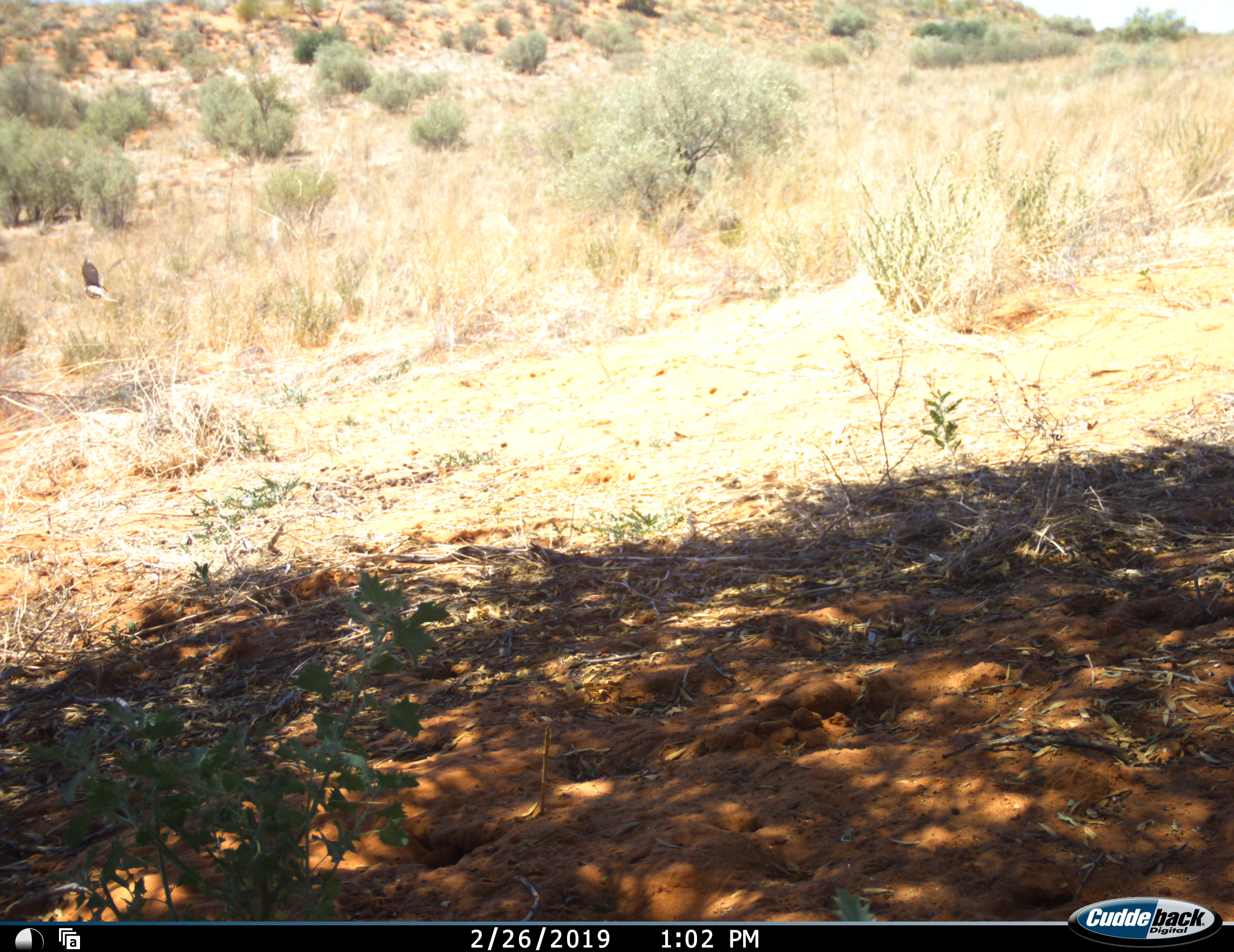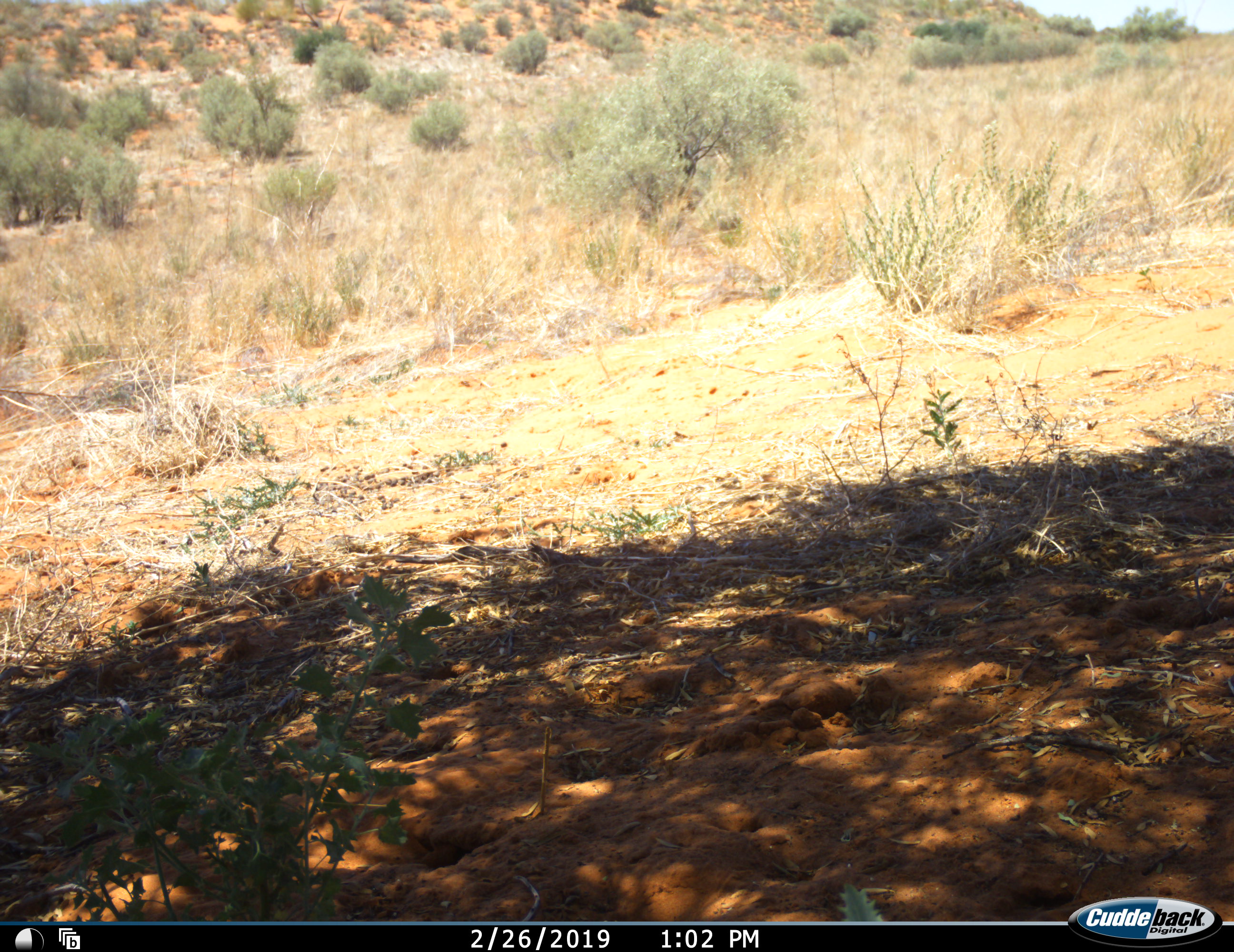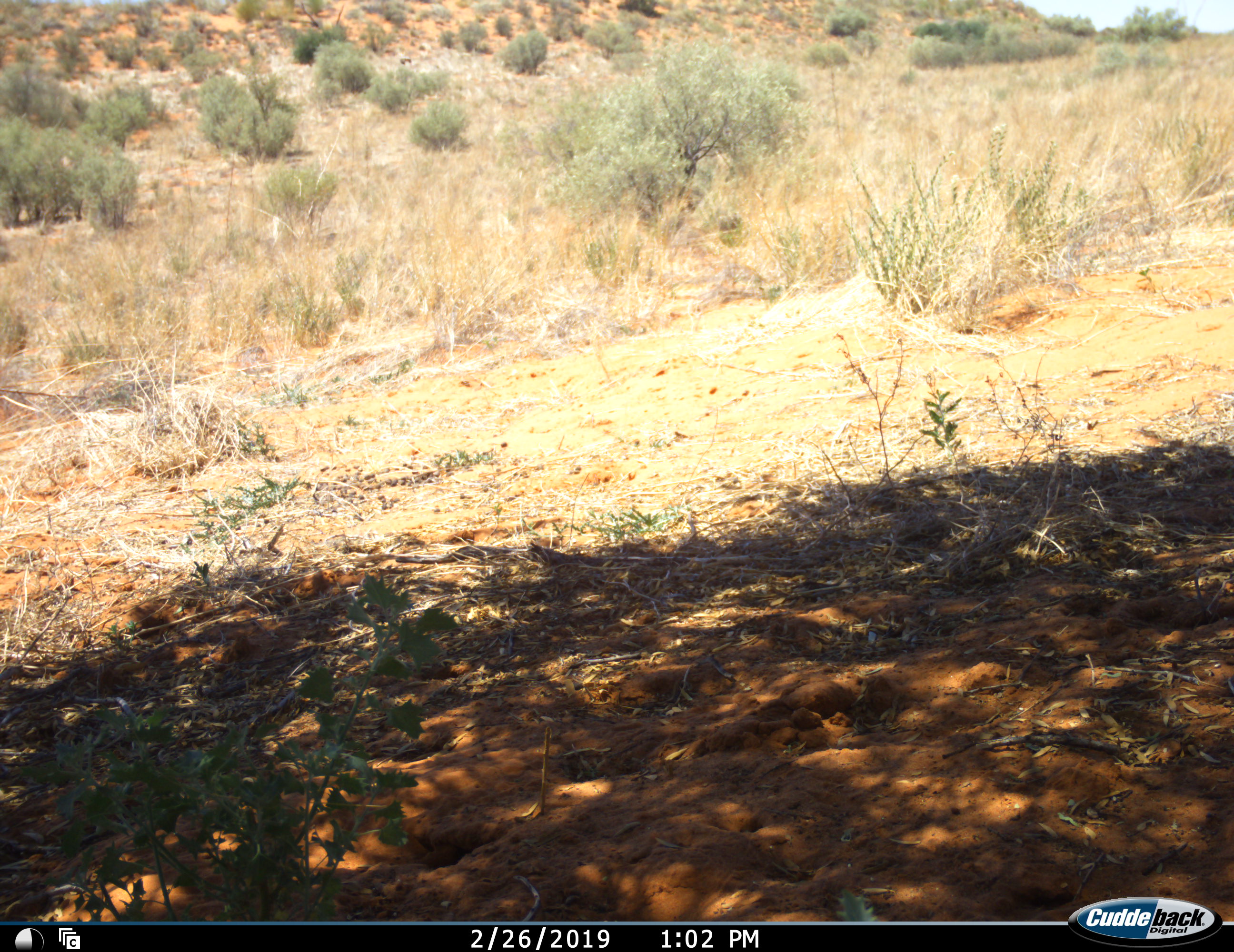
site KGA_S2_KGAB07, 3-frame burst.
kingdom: Animalia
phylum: Chordata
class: Aves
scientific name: Aves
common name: bird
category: birdother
Birdother (bird) (Aves), count 1. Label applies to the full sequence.